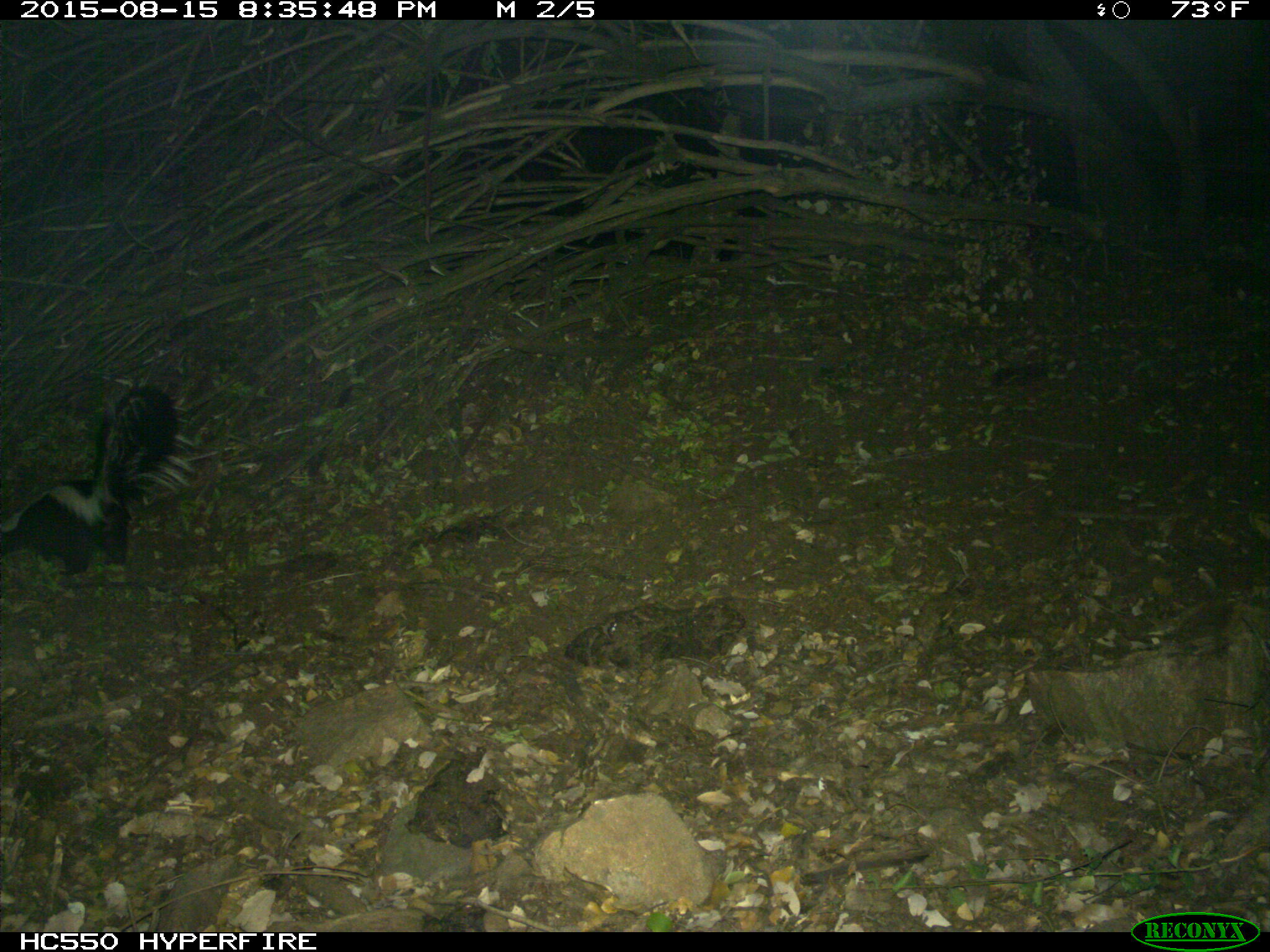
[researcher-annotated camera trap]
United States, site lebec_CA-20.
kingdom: Animalia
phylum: Chordata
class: Mammalia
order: Carnivora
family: Mephitidae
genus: Mephitis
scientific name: Mephitis mephitis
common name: striped skunk